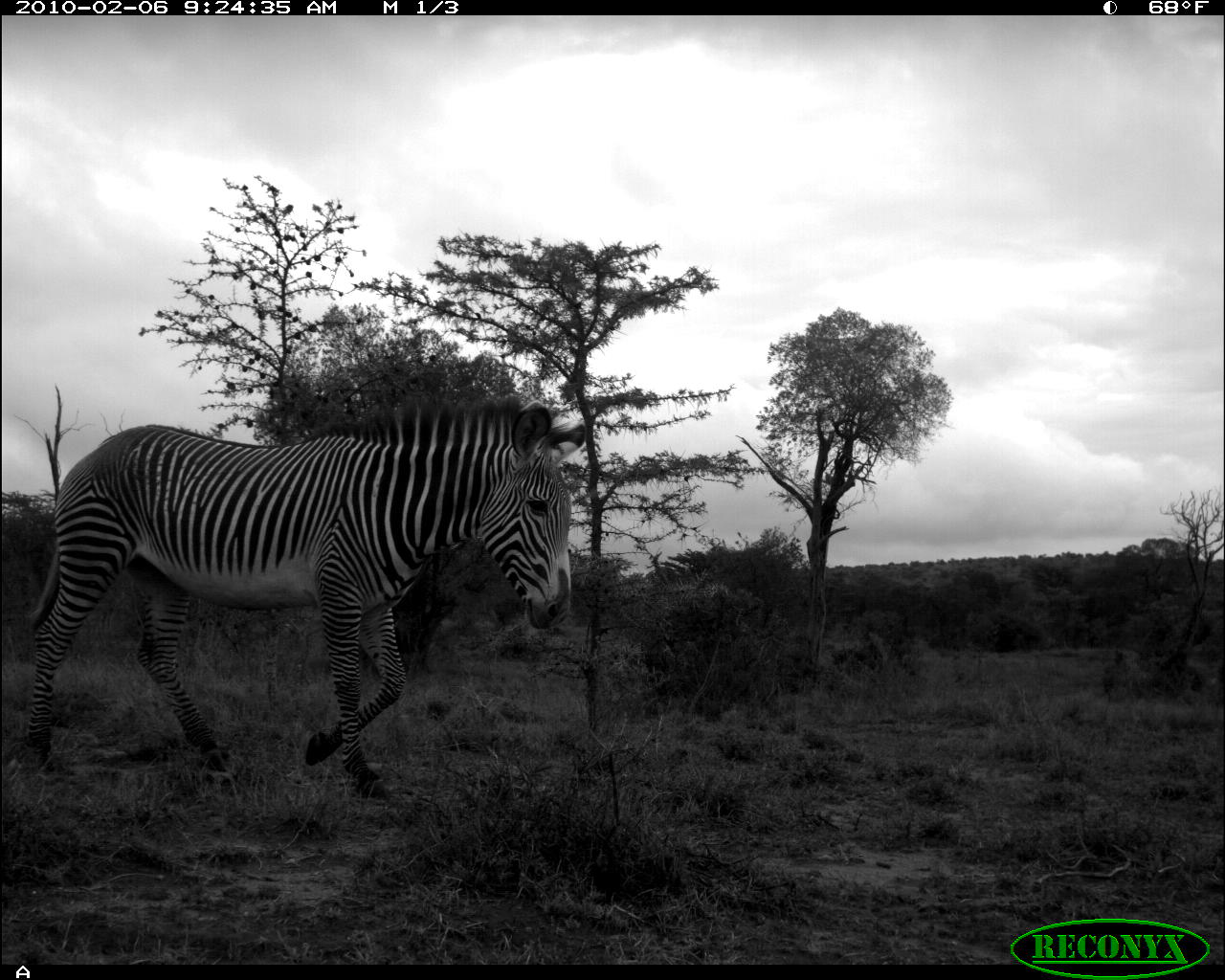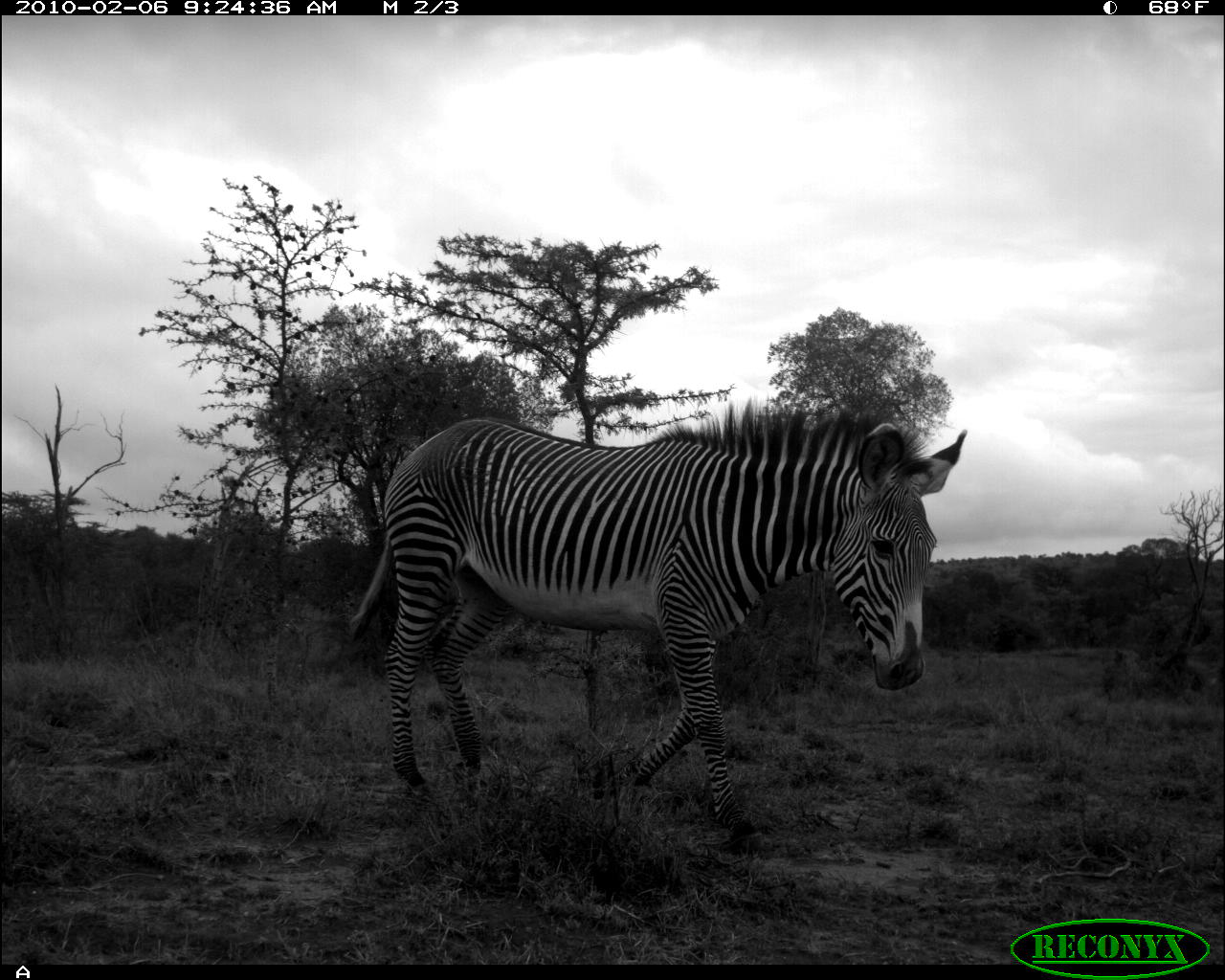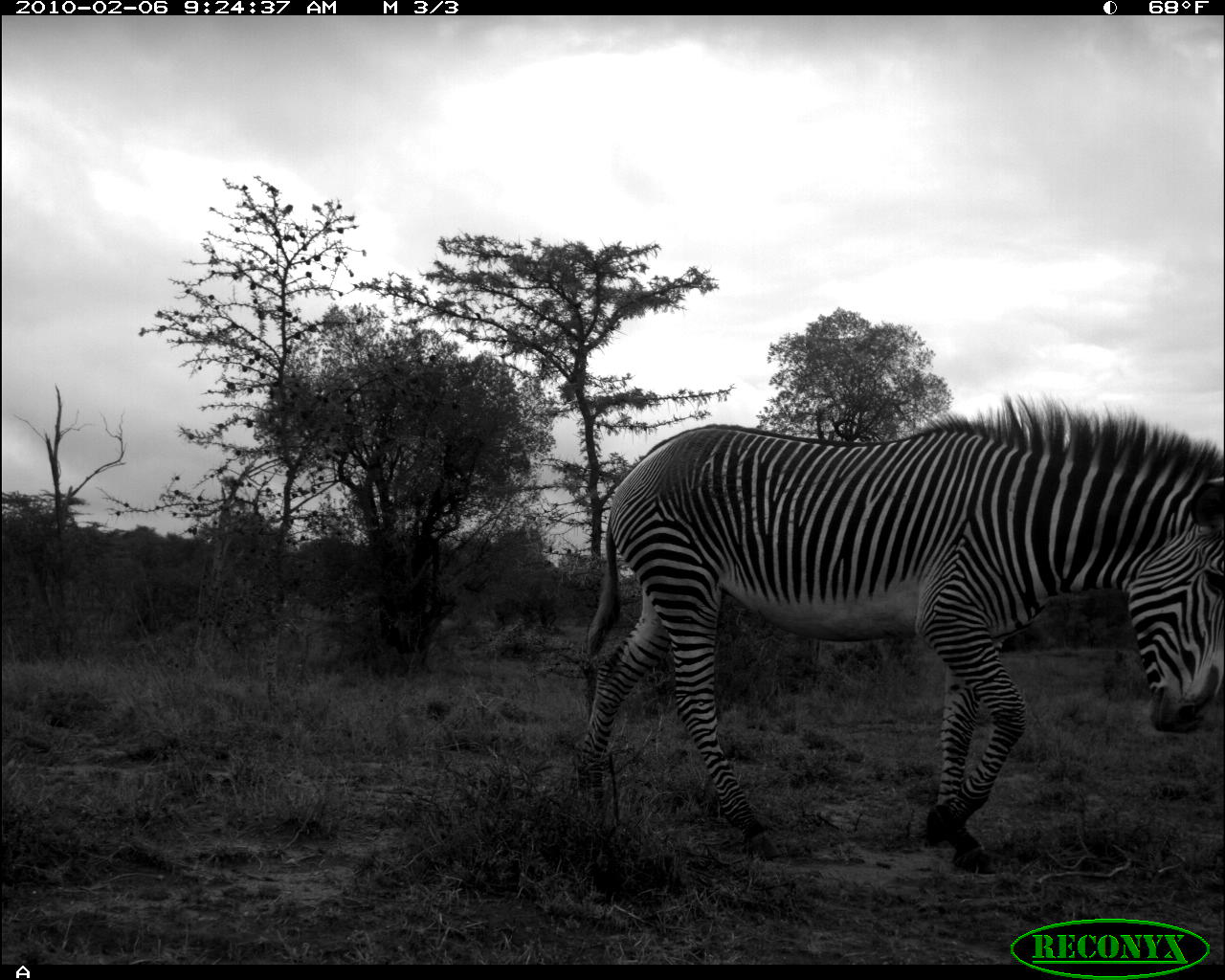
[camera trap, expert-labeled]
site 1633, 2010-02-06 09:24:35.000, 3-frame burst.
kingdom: Animalia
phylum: Chordata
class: Mammalia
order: Perissodactyla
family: Equidae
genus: Equus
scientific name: Equus grevyi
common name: grévy's zebra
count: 1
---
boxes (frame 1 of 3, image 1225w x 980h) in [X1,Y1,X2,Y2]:
equus grevyi: [29,395,585,798]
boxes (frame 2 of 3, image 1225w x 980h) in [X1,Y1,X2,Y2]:
equus grevyi: [349,393,966,836]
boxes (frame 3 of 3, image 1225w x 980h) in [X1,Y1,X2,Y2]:
equus grevyi: [568,396,1223,874]